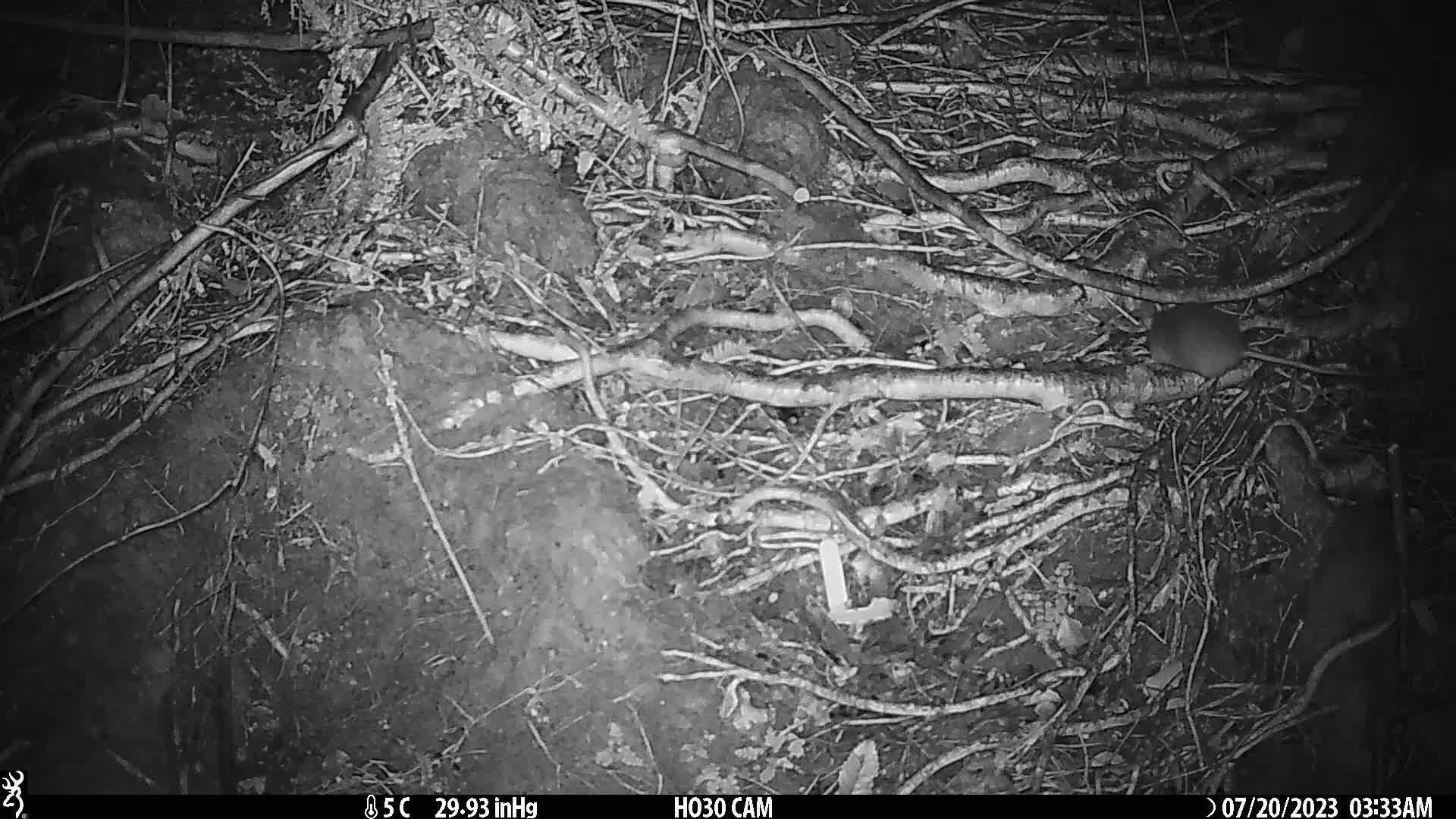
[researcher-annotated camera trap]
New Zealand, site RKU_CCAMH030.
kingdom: Animalia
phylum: Chordata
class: Mammalia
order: Rodentia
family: Muridae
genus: Rattus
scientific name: Rattus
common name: rat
Rat (Rattus).